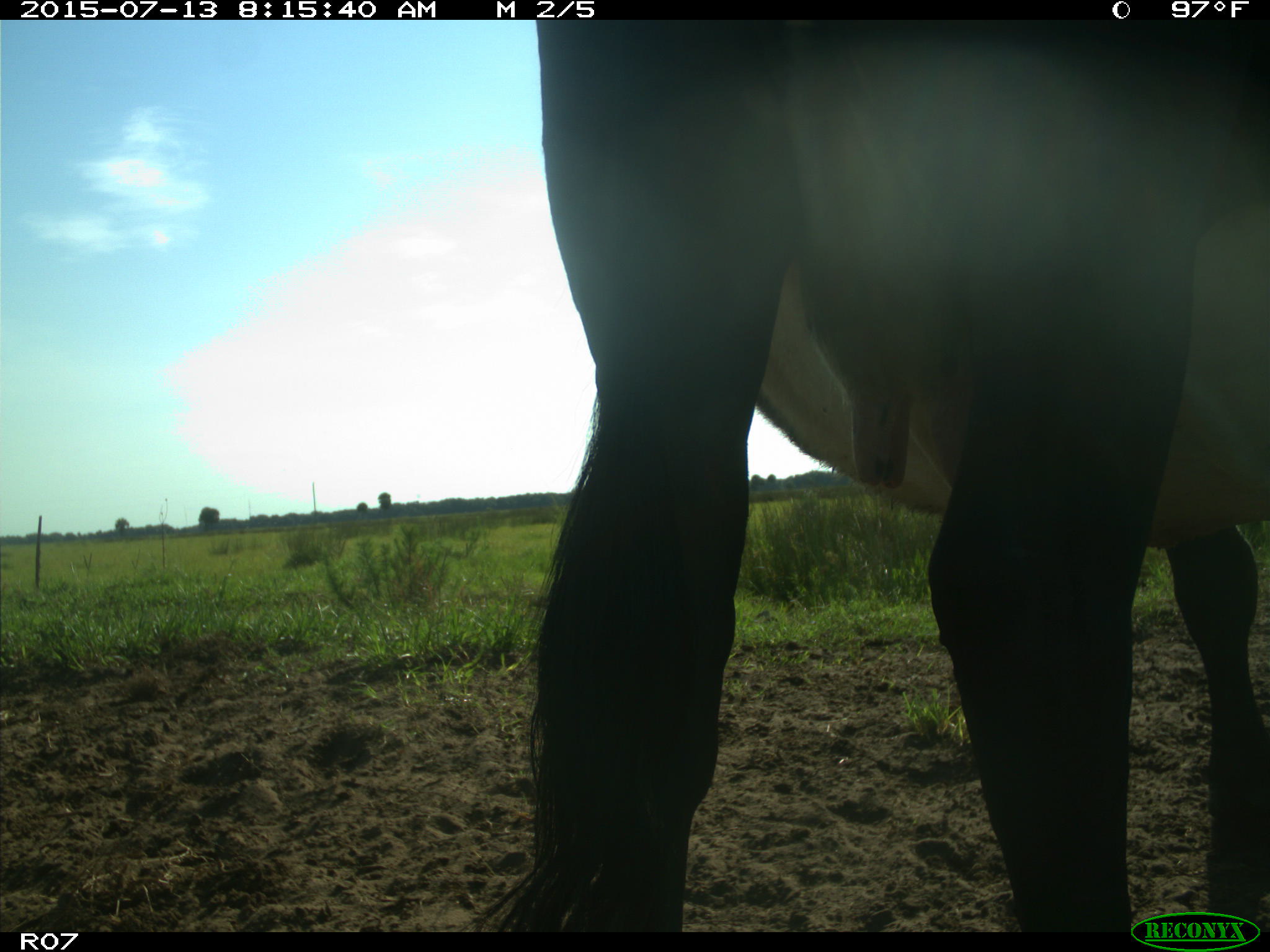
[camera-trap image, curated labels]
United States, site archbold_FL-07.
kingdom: Animalia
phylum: Chordata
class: Mammalia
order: Artiodactyla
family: Bovidae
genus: Bos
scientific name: Bos taurus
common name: domestic cow